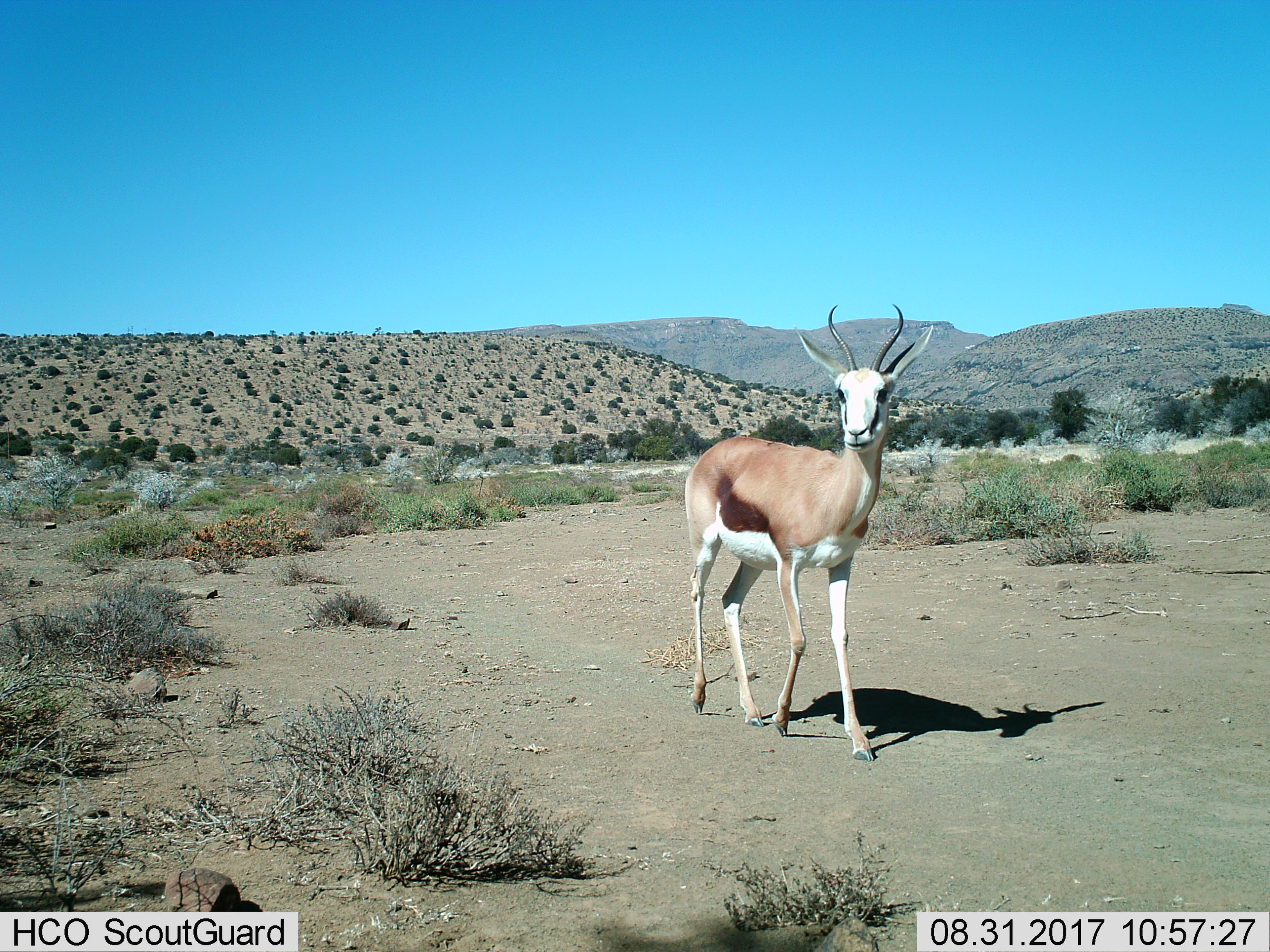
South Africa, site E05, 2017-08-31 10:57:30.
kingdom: Animalia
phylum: Chordata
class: Mammalia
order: Artiodactyla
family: Bovidae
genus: Antidorcas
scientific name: Antidorcas marsupialis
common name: springbok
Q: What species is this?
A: Springbok (Antidorcas marsupialis).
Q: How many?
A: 1.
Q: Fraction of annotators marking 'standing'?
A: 30%.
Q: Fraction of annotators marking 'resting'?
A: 0%.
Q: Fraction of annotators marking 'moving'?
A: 80%.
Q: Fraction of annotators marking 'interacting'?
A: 0%.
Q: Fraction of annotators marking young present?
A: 0%.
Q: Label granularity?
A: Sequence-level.